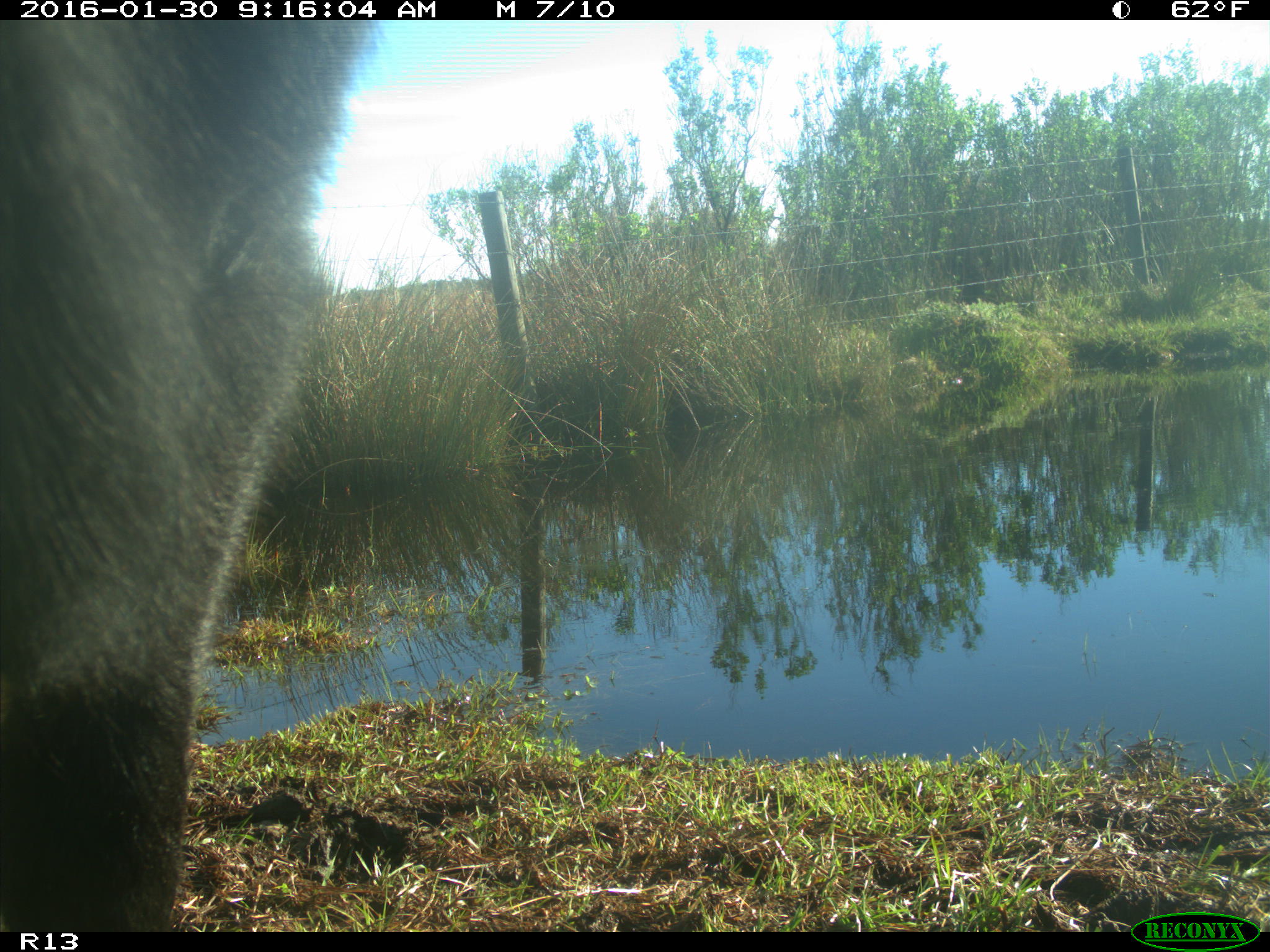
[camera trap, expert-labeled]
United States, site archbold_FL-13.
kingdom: Animalia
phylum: Chordata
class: Mammalia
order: Artiodactyla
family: Bovidae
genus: Bos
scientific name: Bos taurus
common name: domestic cow